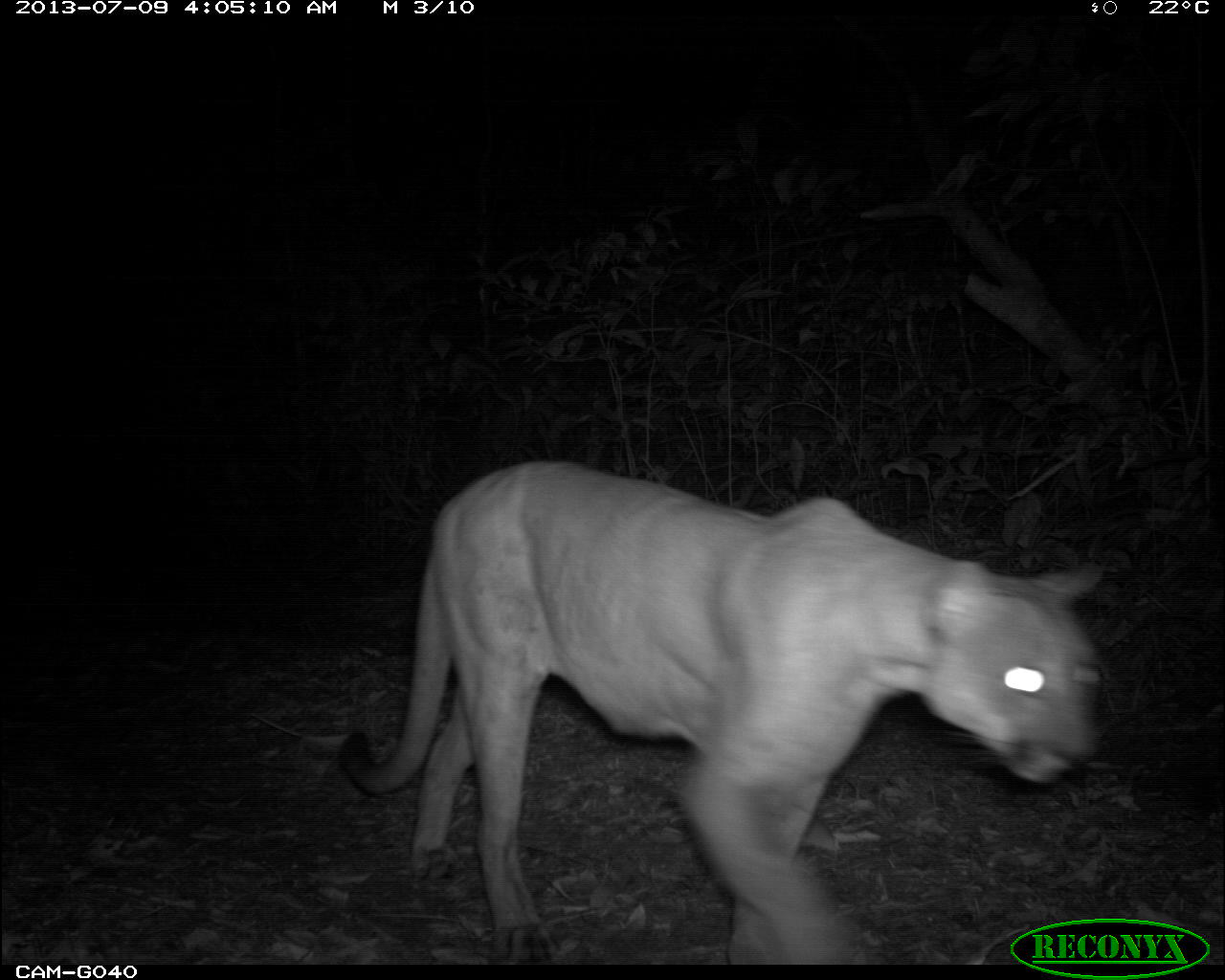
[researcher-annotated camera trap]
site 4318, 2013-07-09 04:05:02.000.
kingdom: Animalia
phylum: Chordata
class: Mammalia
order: Carnivora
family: Felidae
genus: Puma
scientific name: Puma concolor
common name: mountain lion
Puma concolor (mountain lion), count 1.